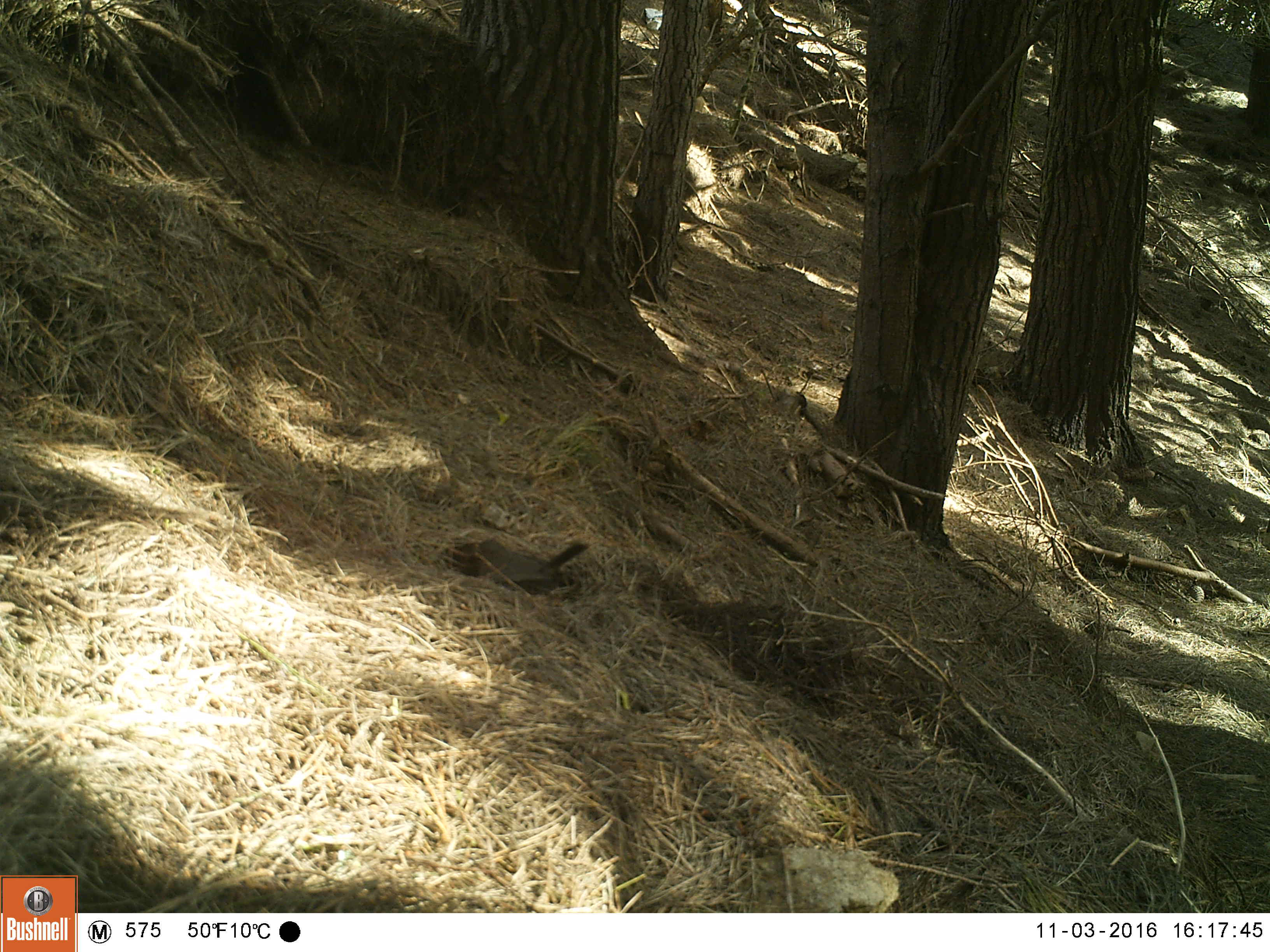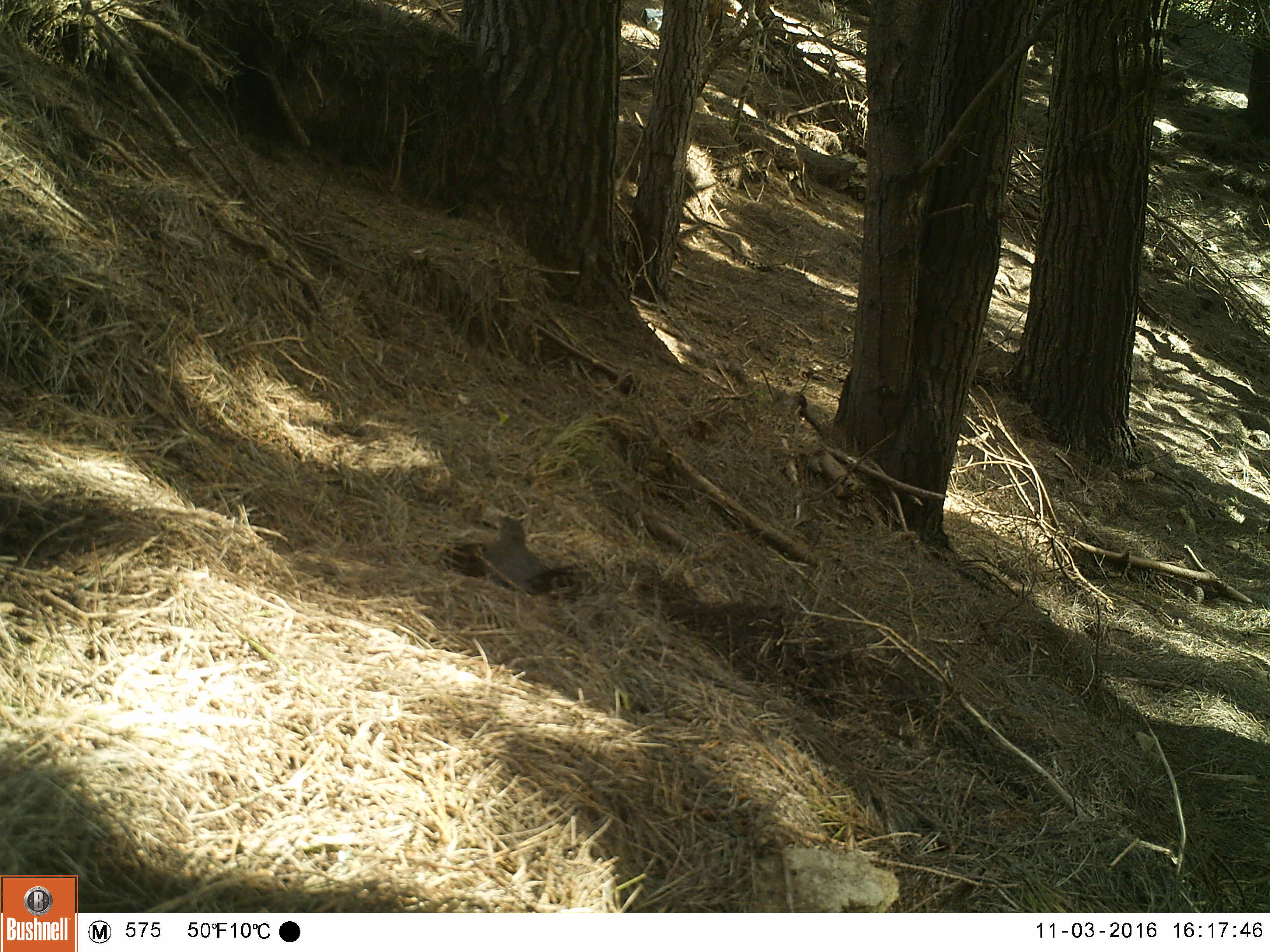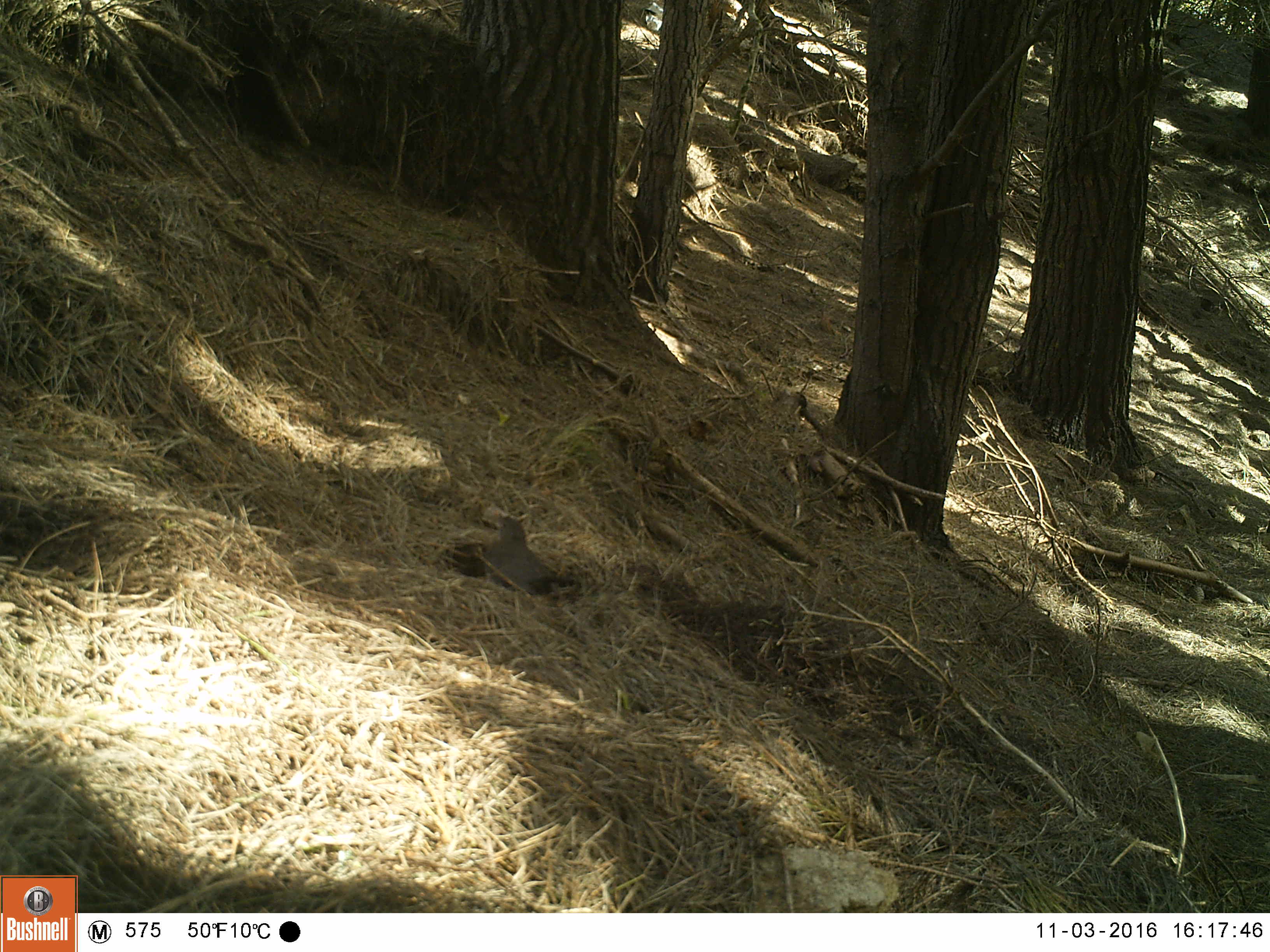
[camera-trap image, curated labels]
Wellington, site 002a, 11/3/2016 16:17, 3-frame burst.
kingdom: Animalia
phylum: Chordata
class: Aves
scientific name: Aves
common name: bird